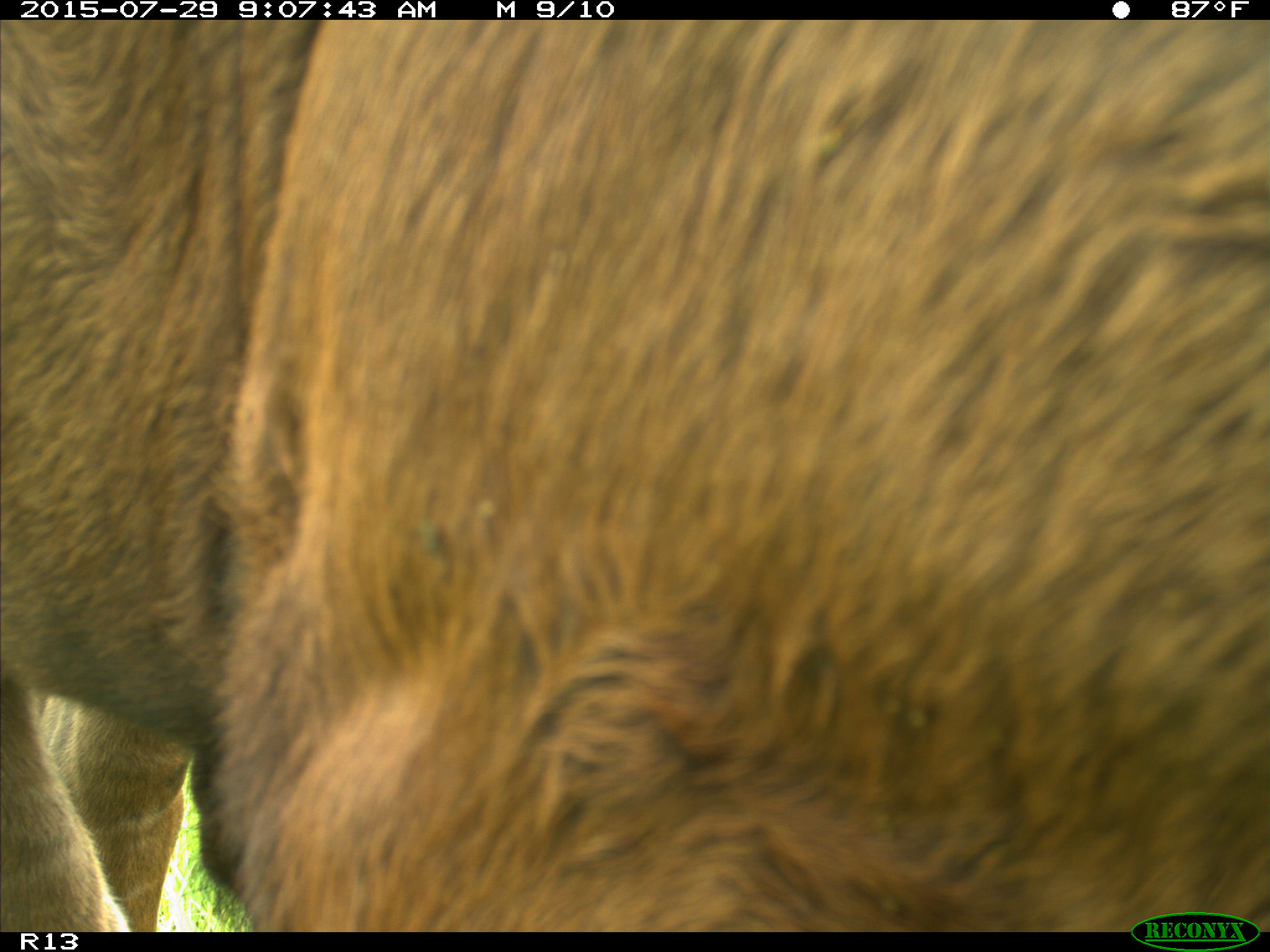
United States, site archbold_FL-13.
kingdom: Animalia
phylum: Chordata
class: Mammalia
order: Artiodactyla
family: Bovidae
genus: Bos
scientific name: Bos taurus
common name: domestic cow